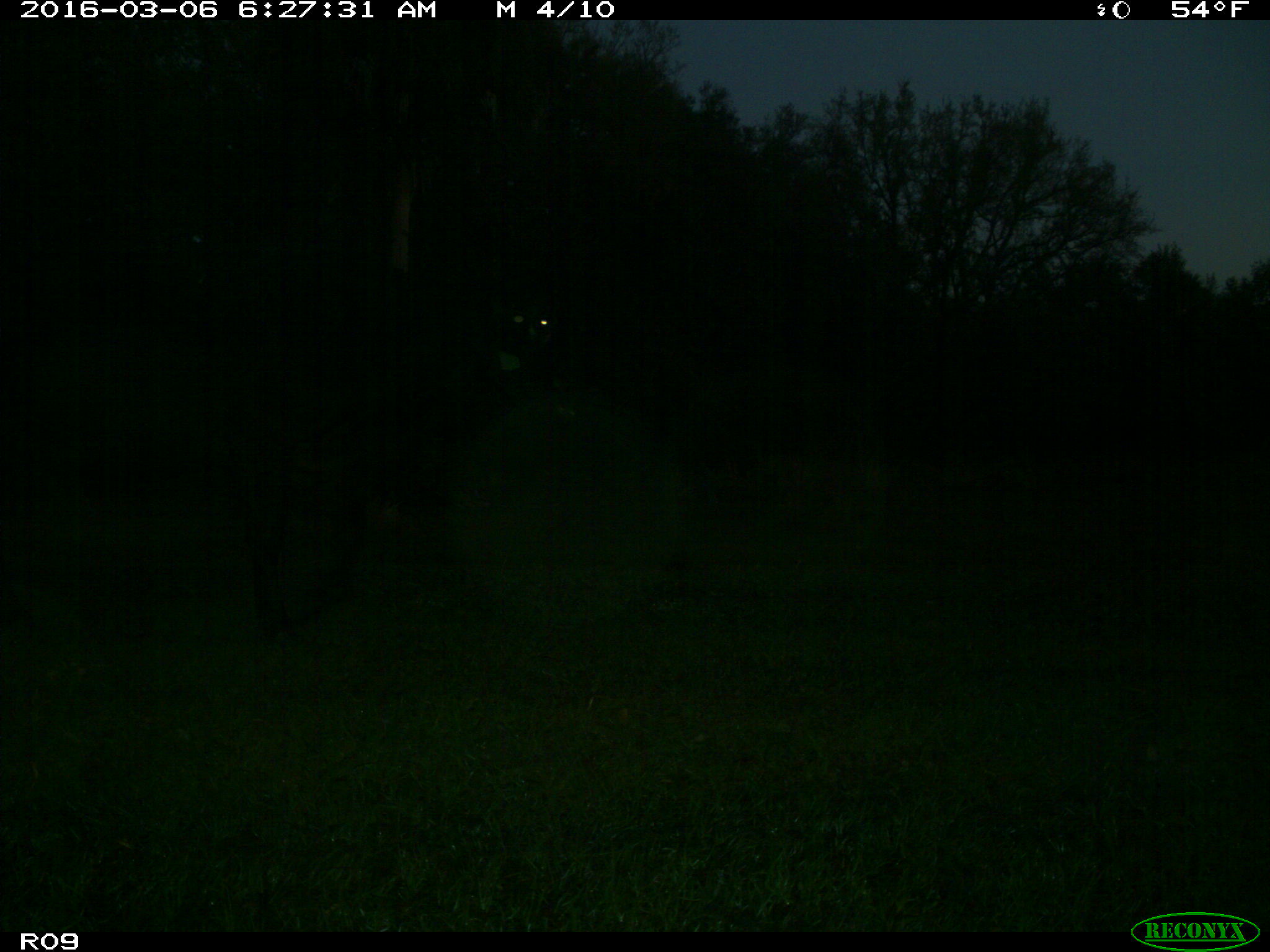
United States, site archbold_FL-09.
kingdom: Animalia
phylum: Chordata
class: Mammalia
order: Artiodactyla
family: Bovidae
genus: Bos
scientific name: Bos taurus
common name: domestic cow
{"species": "Bos taurus (domestic cow)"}